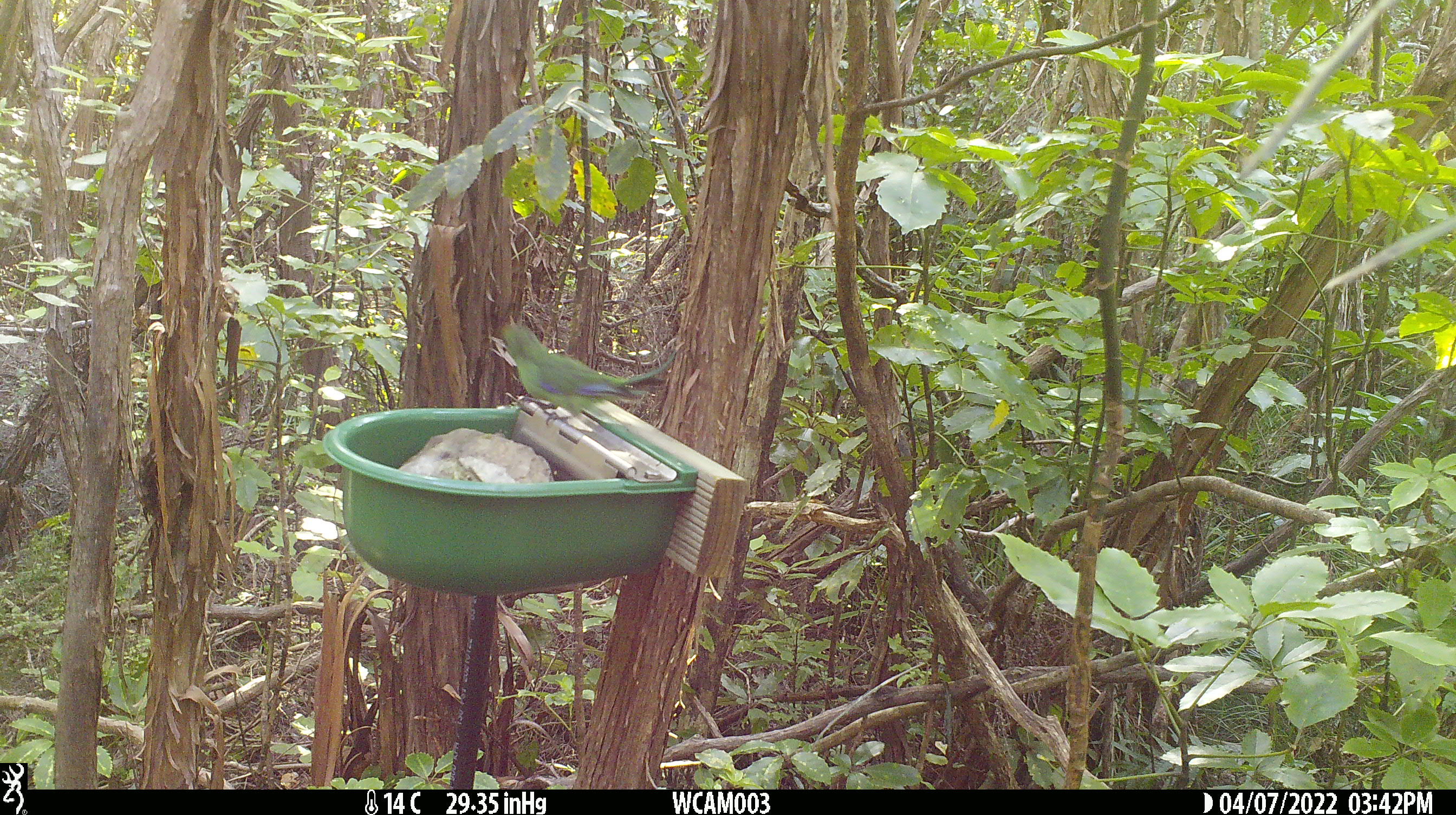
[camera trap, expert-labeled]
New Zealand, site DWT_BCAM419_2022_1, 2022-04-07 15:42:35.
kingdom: Animalia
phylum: Chordata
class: Aves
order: Psittaciformes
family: Psittaculidae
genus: Cyanoramphus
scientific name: Cyanoramphus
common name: parakeet